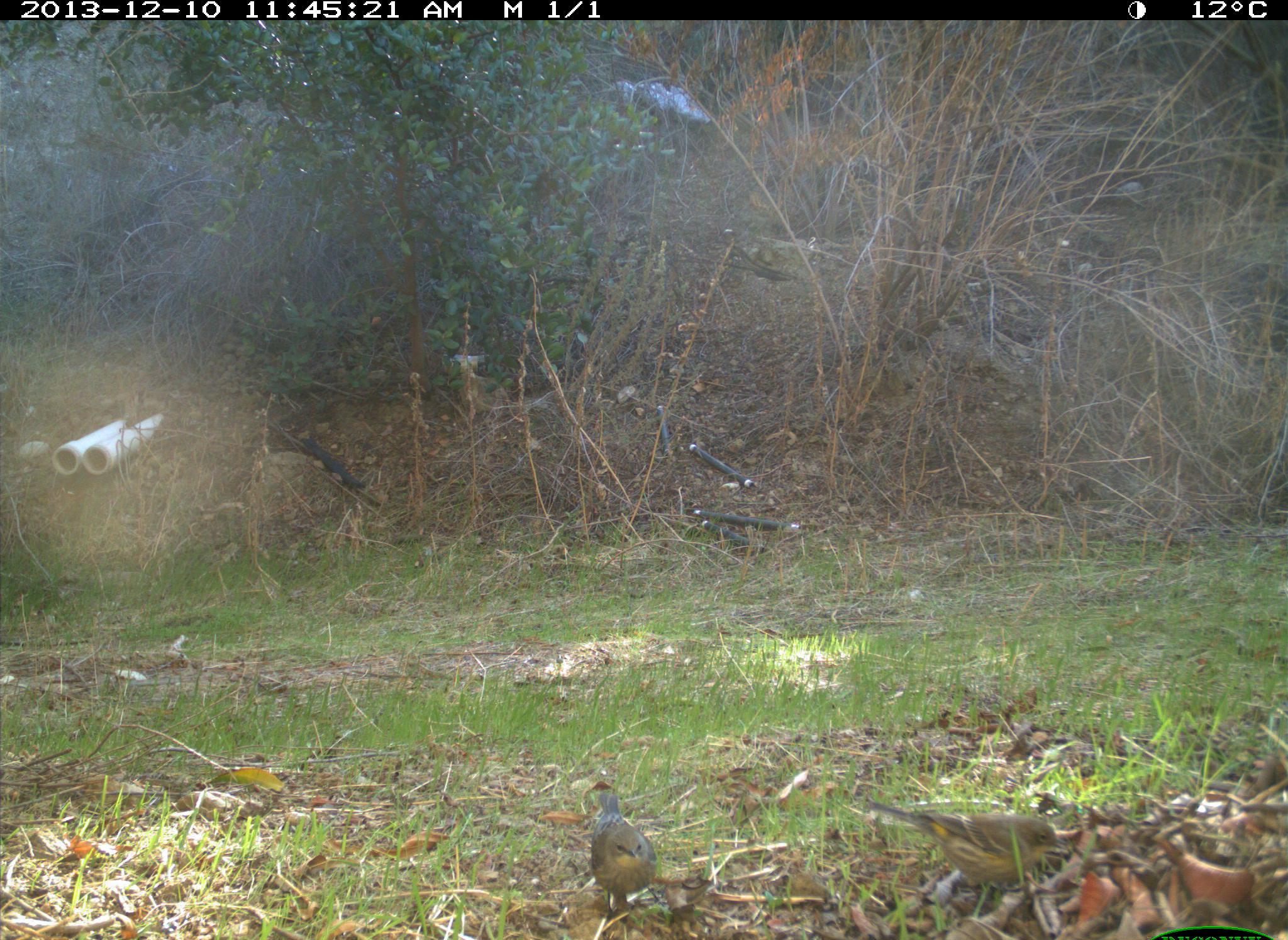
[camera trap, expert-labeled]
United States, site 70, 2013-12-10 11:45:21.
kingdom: Animalia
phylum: Chordata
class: Aves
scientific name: Aves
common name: bird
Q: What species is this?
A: Bird (Aves).